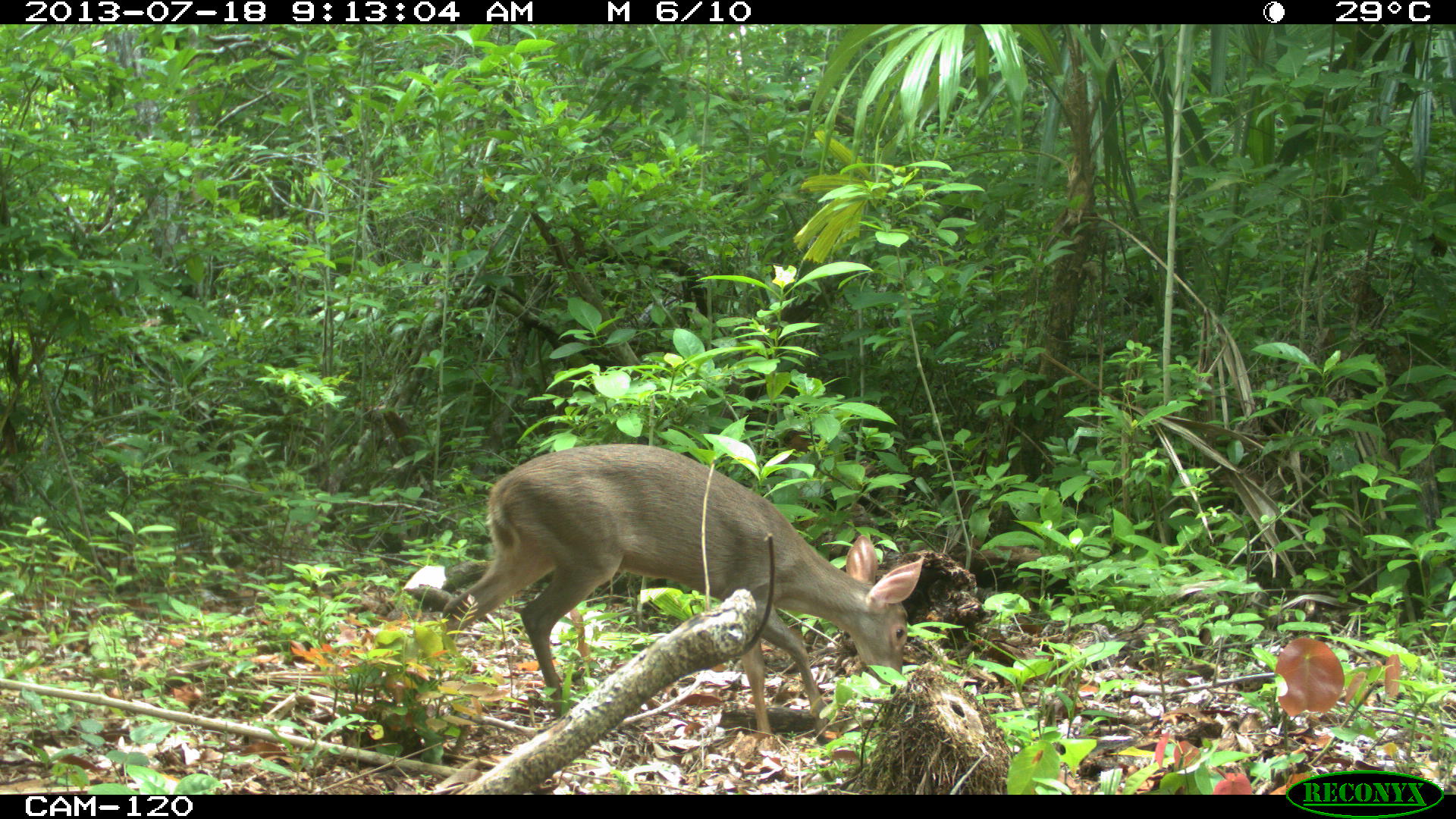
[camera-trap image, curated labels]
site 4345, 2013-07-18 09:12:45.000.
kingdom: Animalia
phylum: Chordata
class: Mammalia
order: Artiodactyla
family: Cervidae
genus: Odocoileus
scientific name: Odocoileus virginianus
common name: white-tailed deer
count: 1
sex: female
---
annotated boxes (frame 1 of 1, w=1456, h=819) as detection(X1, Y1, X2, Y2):
odocoileus virginianus: detection(438, 440, 926, 743)